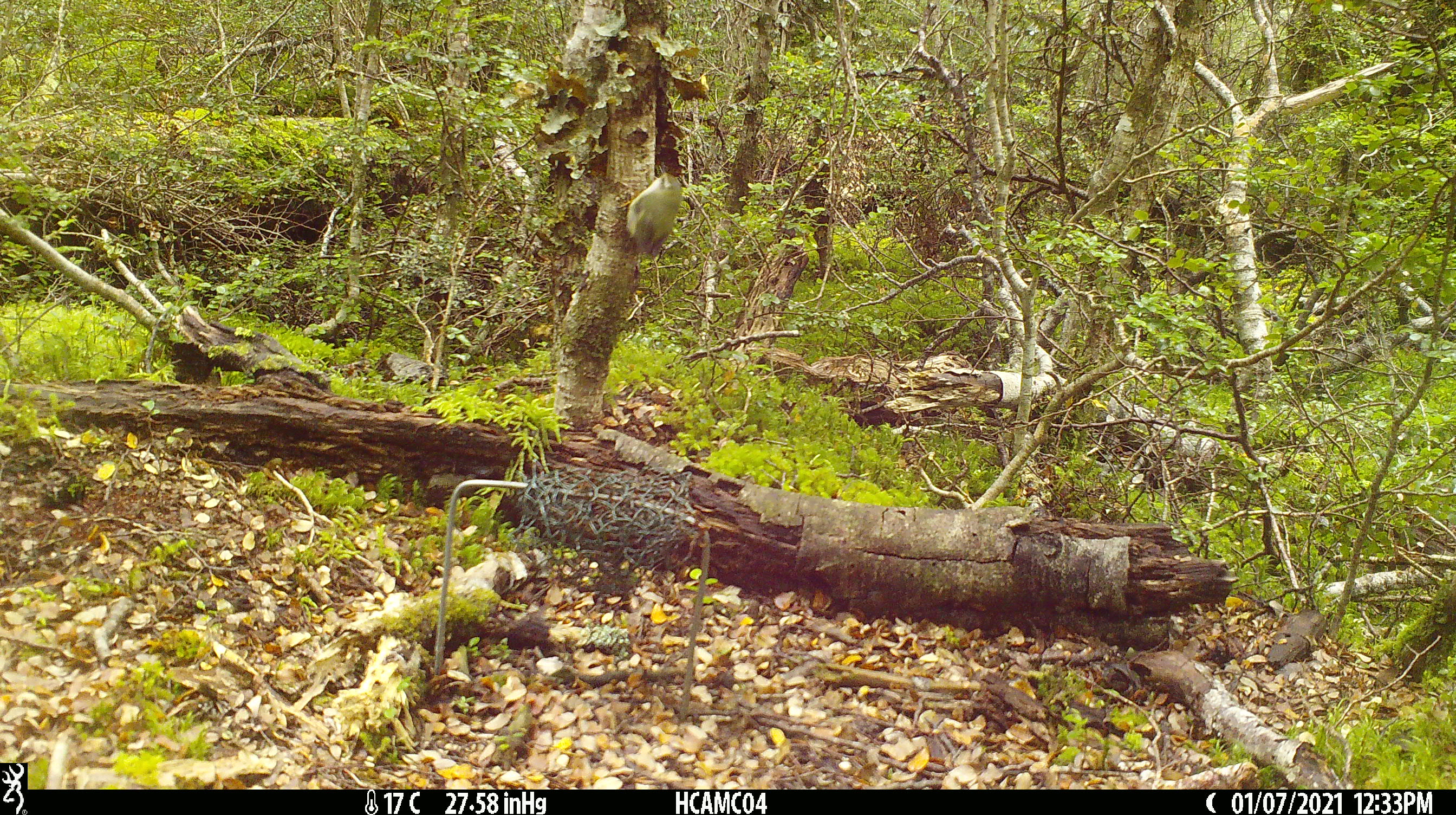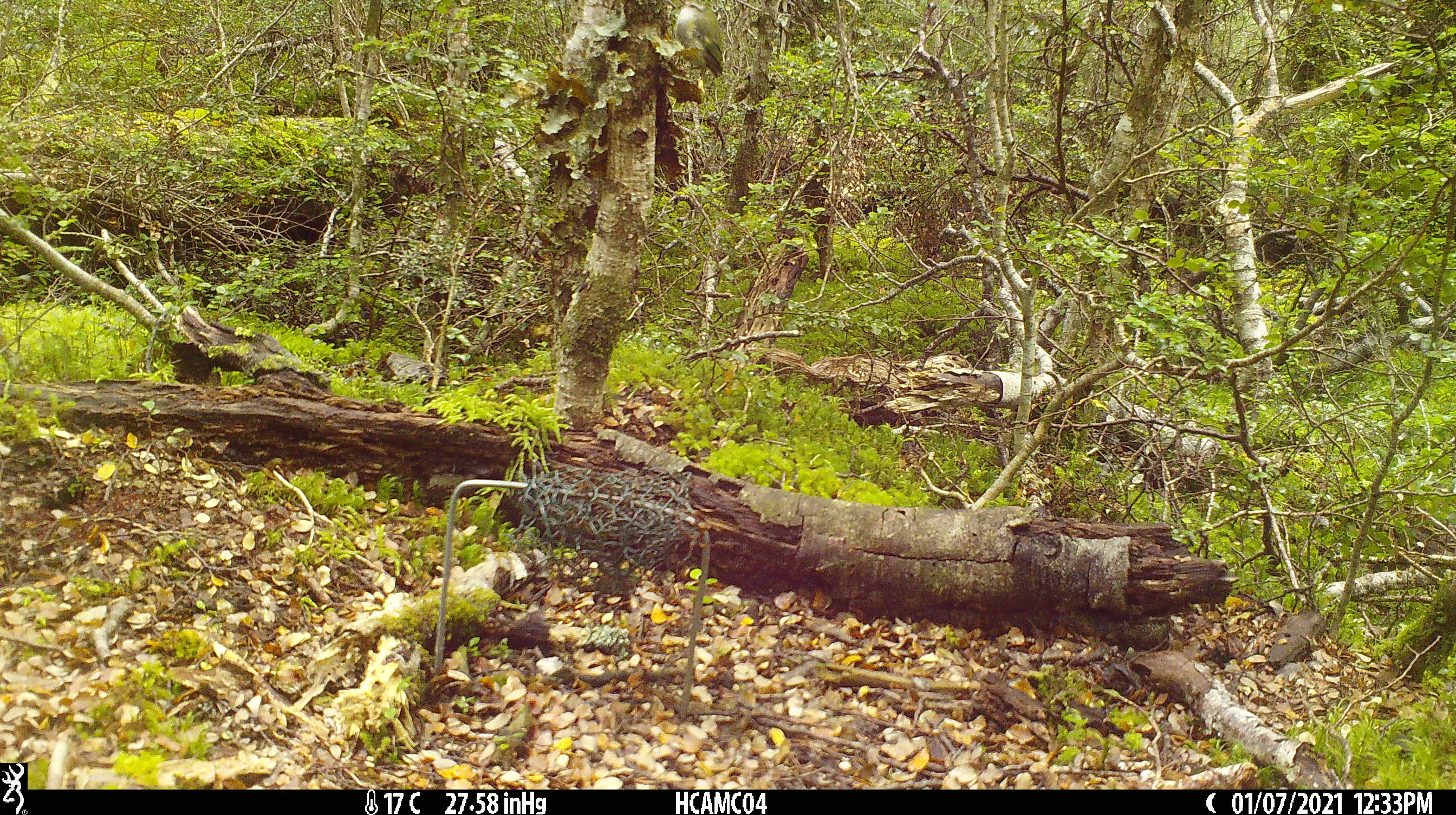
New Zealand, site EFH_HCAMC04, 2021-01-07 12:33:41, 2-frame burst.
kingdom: Animalia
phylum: Chordata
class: Aves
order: Passeriformes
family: Acanthisittidae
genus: Acanthisitta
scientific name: Acanthisitta chloris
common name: rifleman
Rifleman (Acanthisitta chloris).